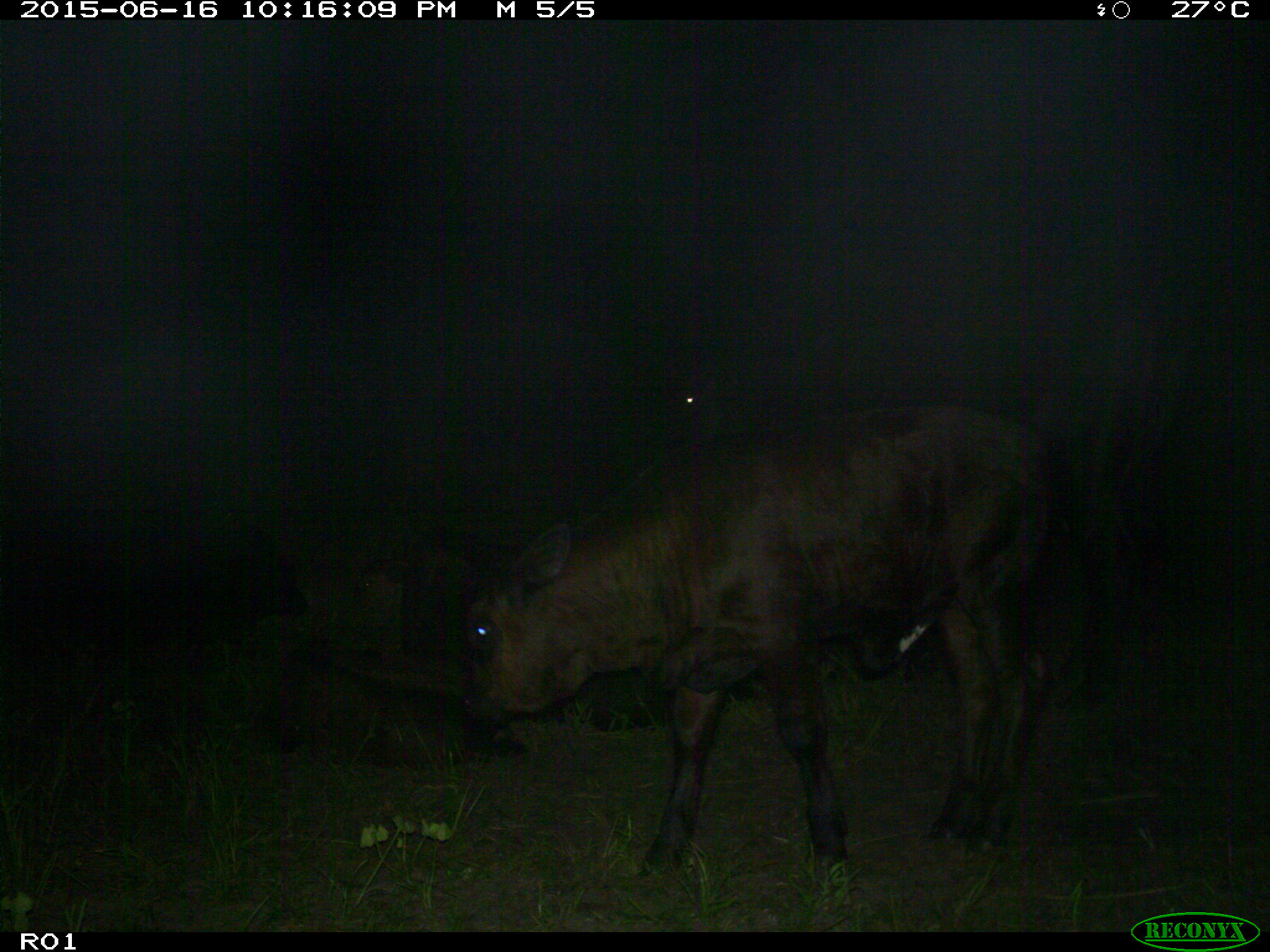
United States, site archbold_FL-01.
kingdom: Animalia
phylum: Chordata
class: Mammalia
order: Artiodactyla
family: Bovidae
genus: Bos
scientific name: Bos taurus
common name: domestic cow